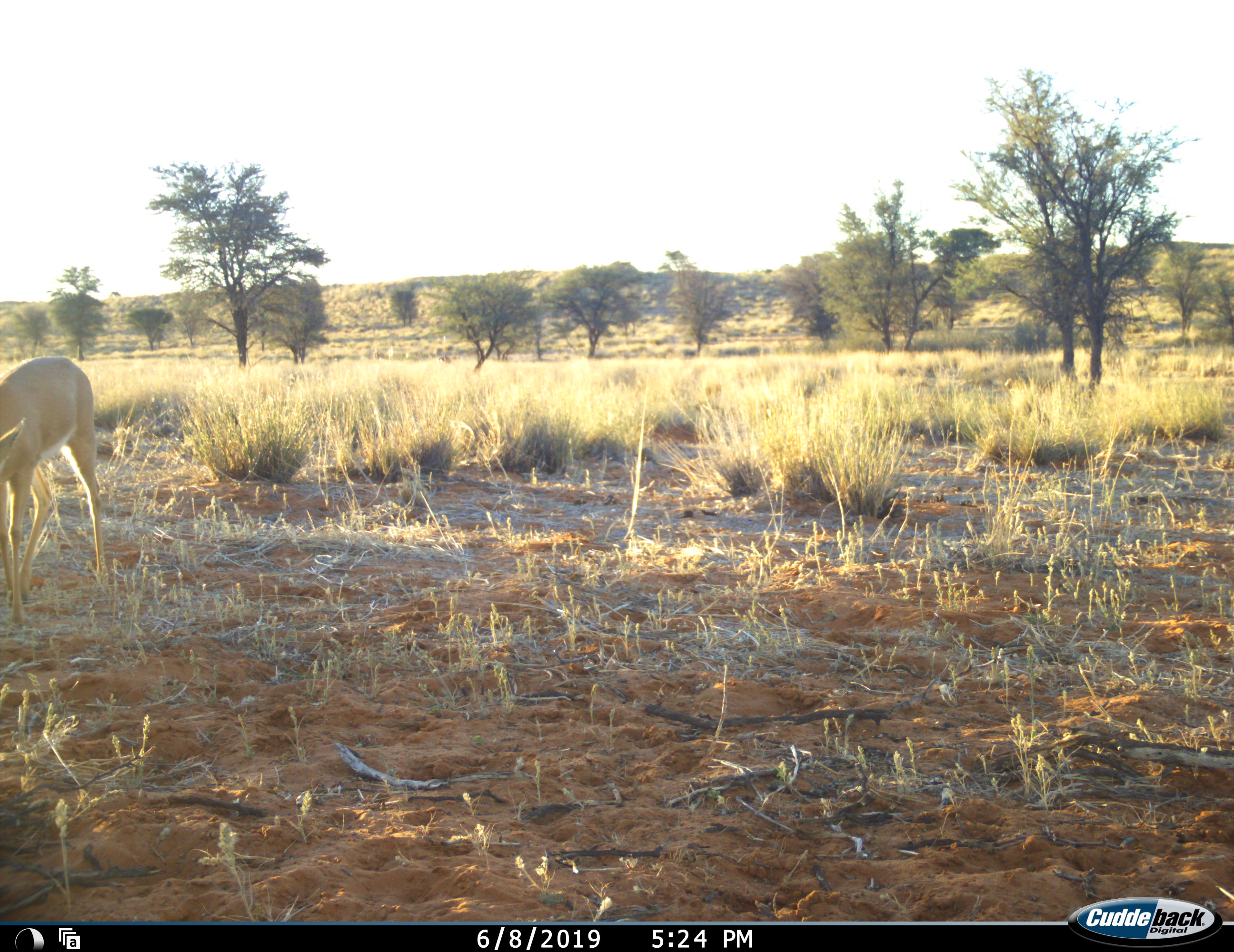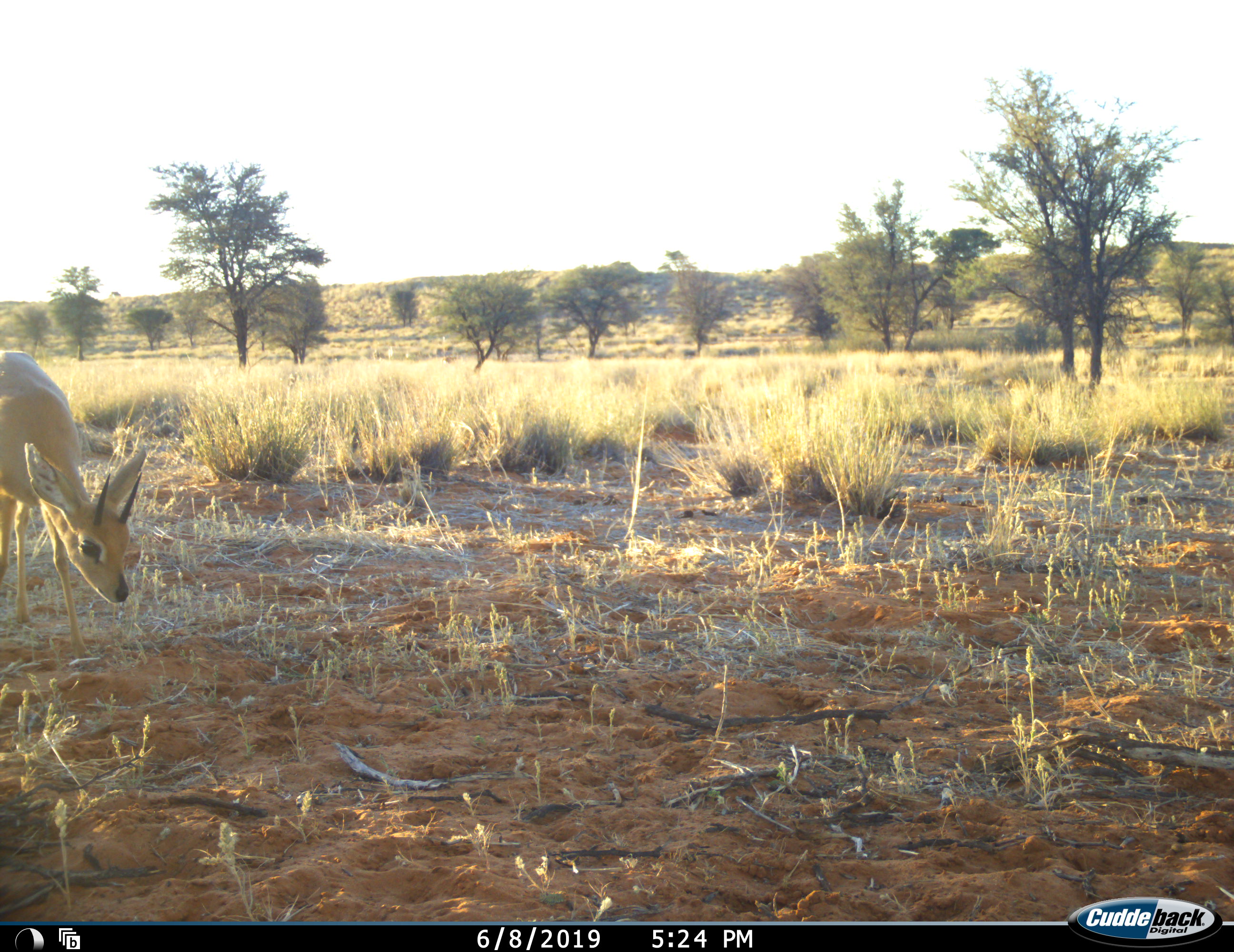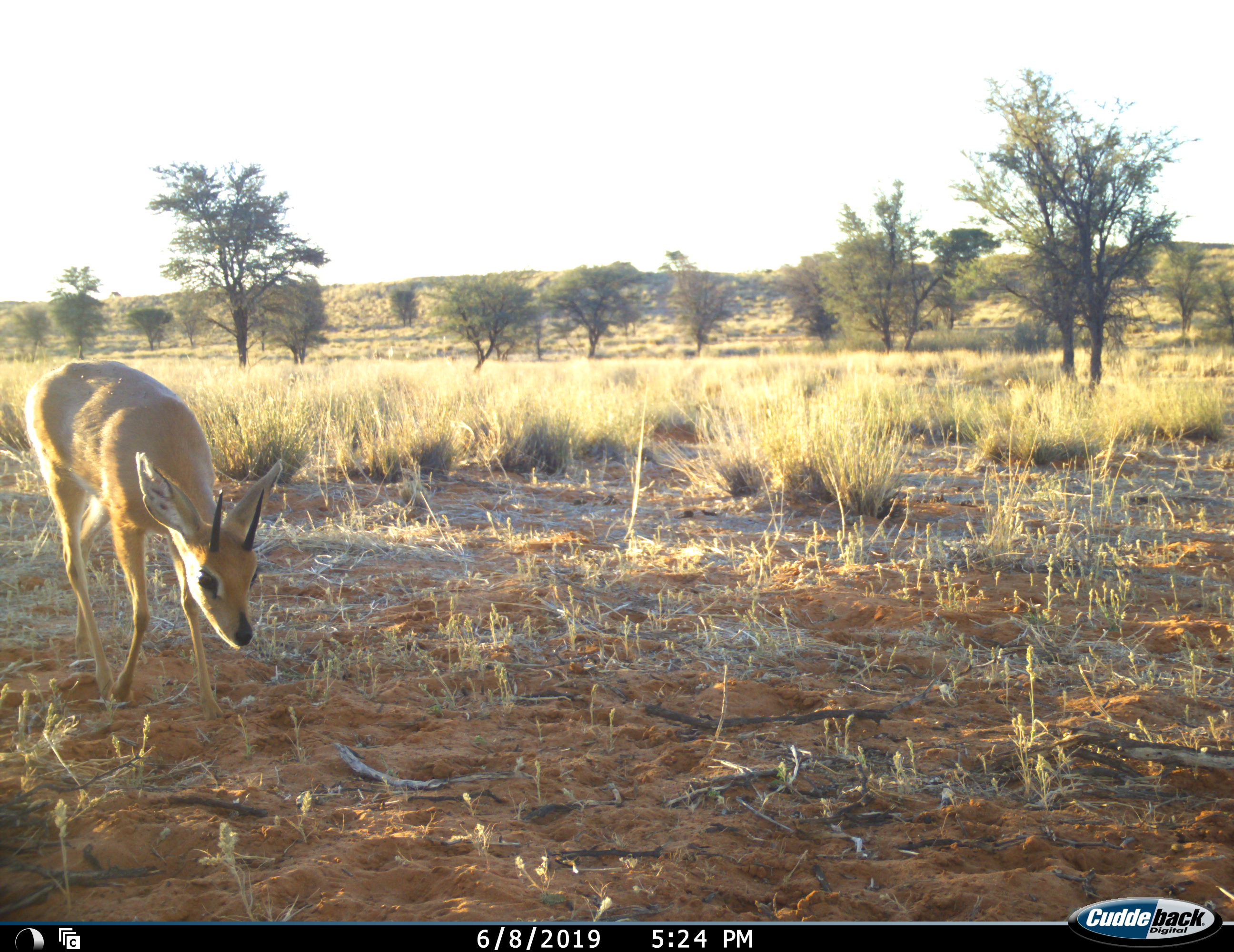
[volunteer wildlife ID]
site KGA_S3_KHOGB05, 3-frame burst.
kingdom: Animalia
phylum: Chordata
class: Mammalia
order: Artiodactyla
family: Bovidae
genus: Raphicerus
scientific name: Raphicerus campestris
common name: steenbok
Steenbok (Raphicerus campestris), count 1. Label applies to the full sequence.